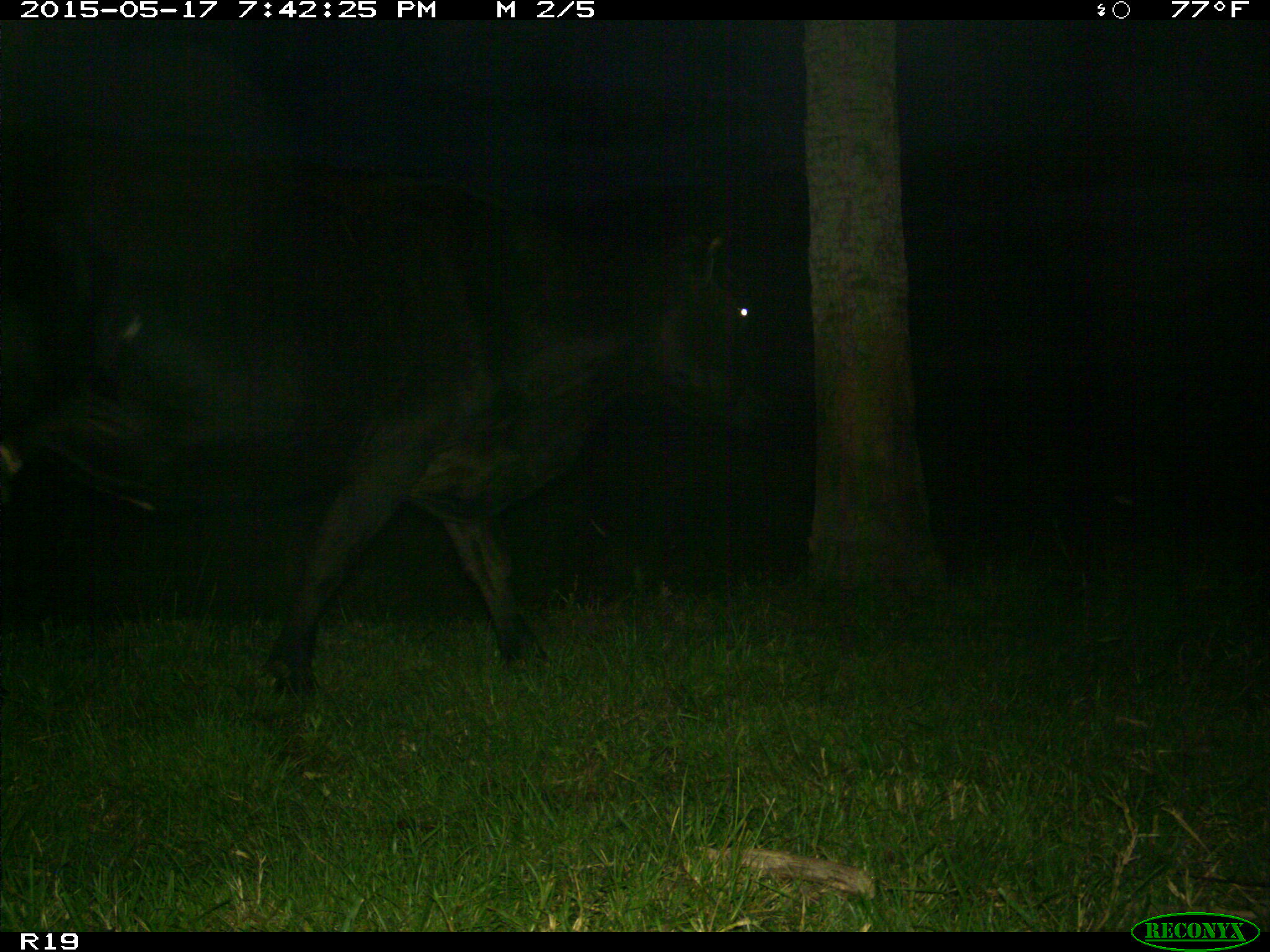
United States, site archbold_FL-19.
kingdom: Animalia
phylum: Chordata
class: Mammalia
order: Artiodactyla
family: Bovidae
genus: Bos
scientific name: Bos taurus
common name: domestic cow